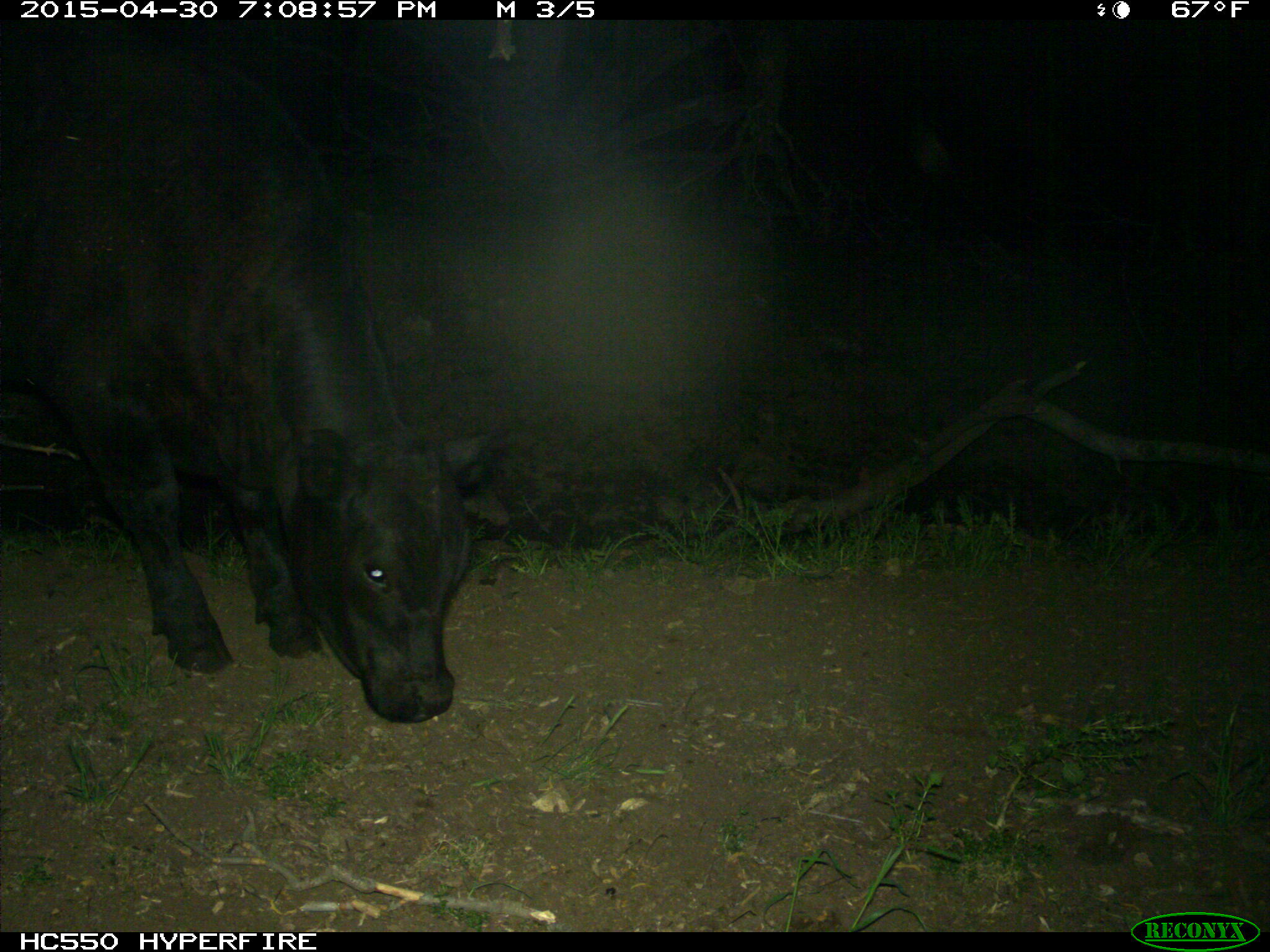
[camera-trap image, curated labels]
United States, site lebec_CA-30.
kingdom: Animalia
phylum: Chordata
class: Mammalia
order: Artiodactyla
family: Bovidae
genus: Bos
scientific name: Bos taurus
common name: domestic cow